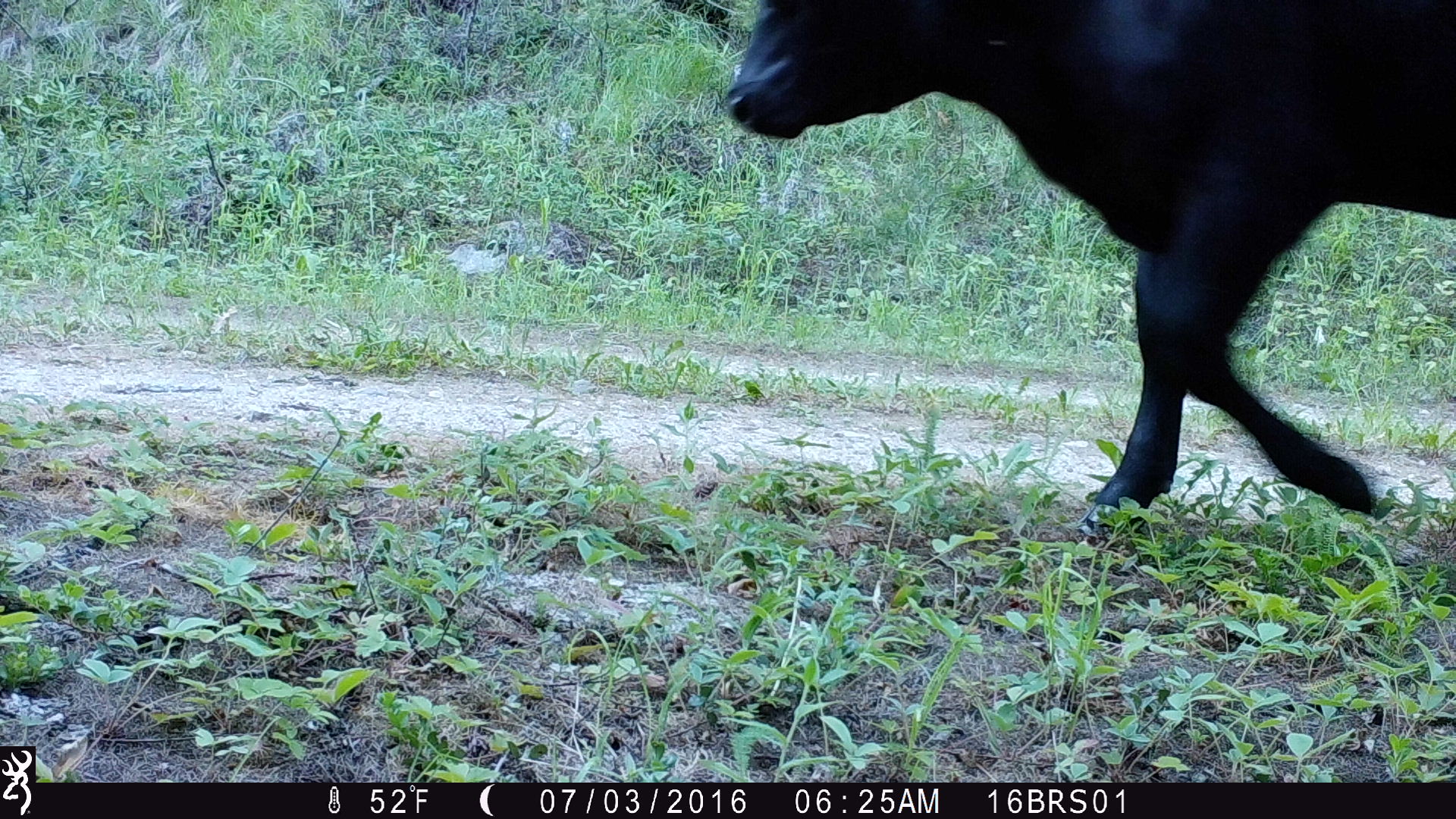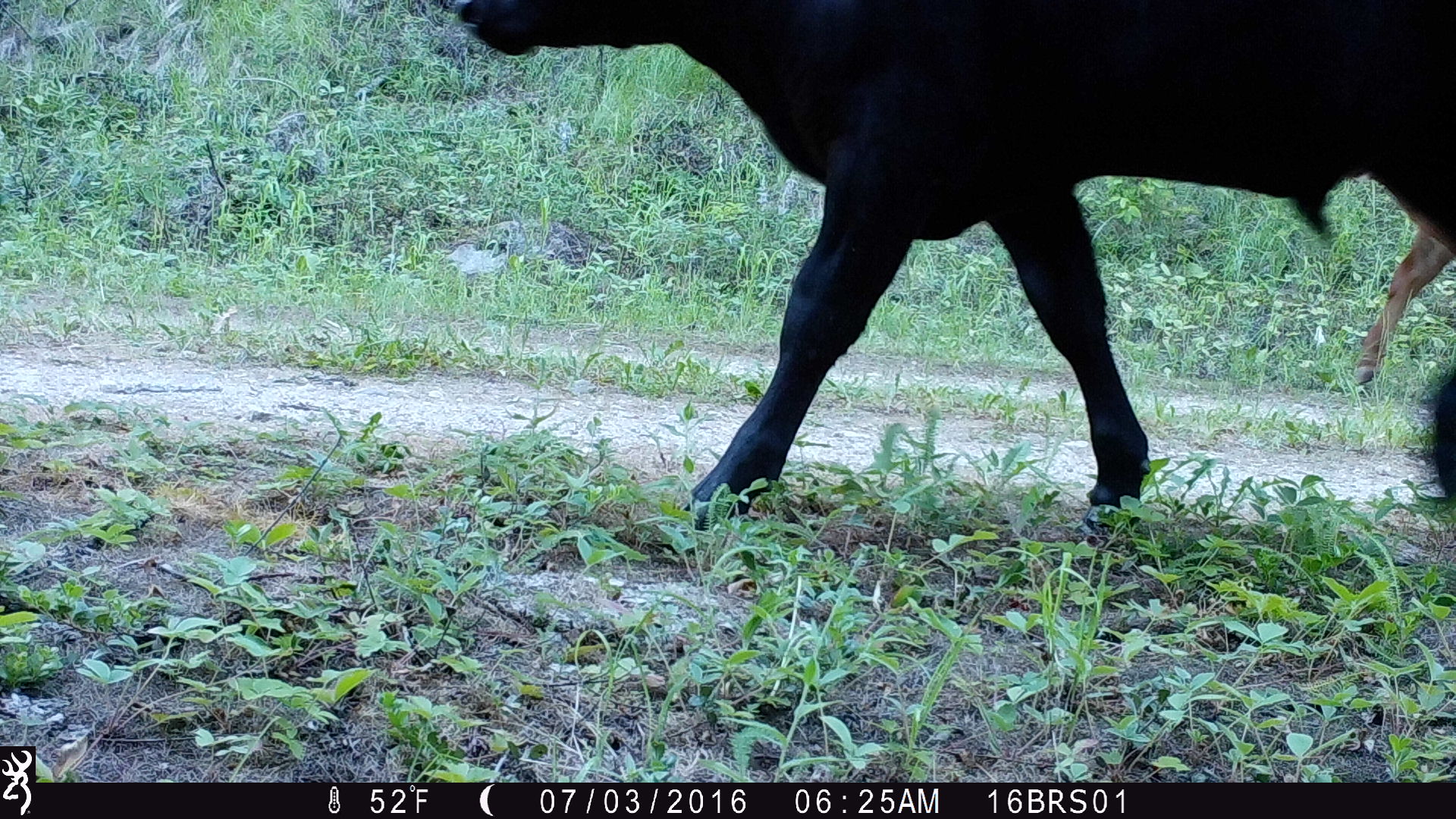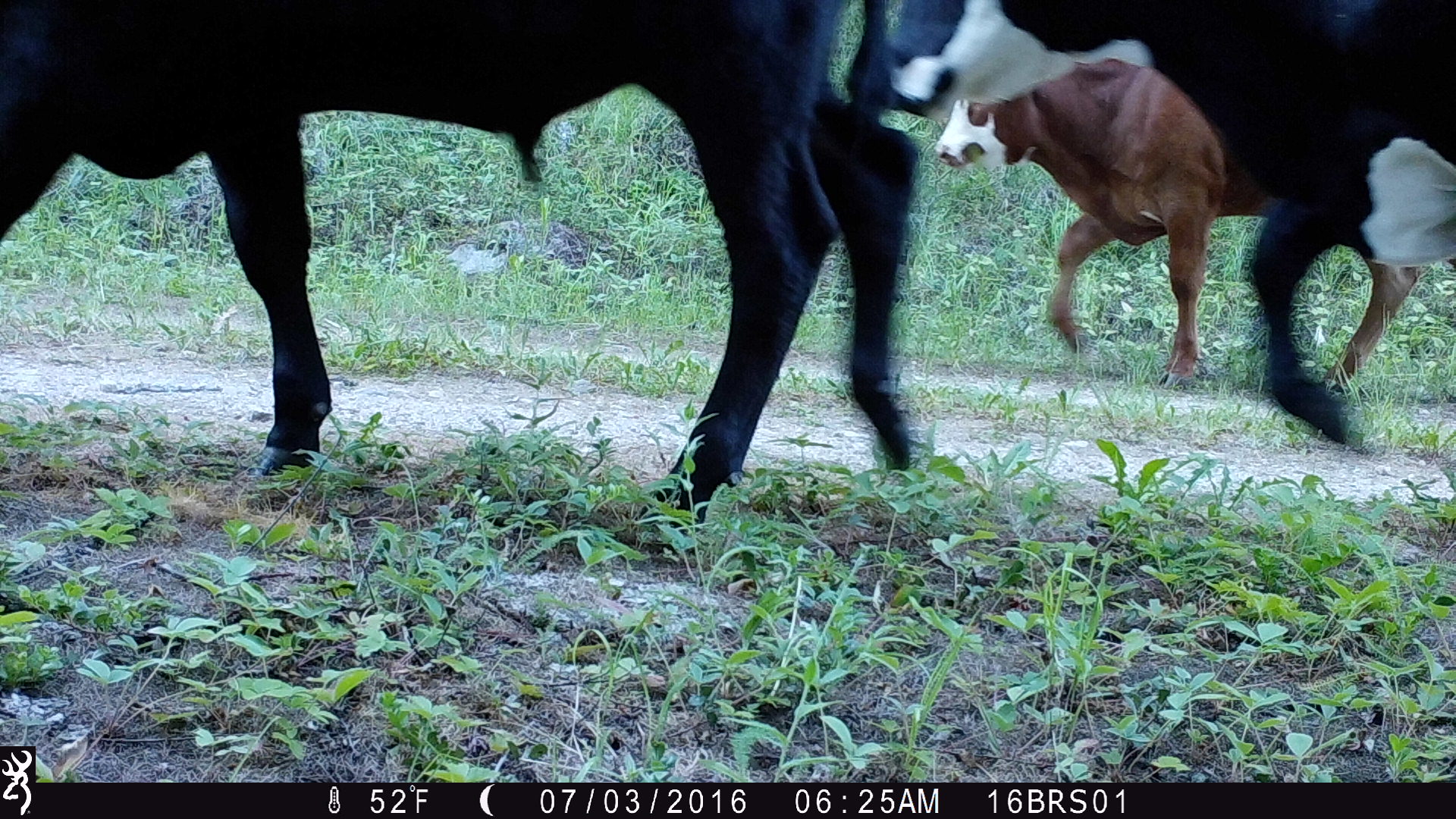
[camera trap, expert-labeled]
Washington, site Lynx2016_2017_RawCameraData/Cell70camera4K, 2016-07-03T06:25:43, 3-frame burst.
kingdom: Animalia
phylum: Chordata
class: Mammalia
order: Artiodactyla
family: Bovidae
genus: Bos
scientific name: Bos taurus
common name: domestic cattle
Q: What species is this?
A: Domestic cattle (Bos taurus).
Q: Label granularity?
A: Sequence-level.